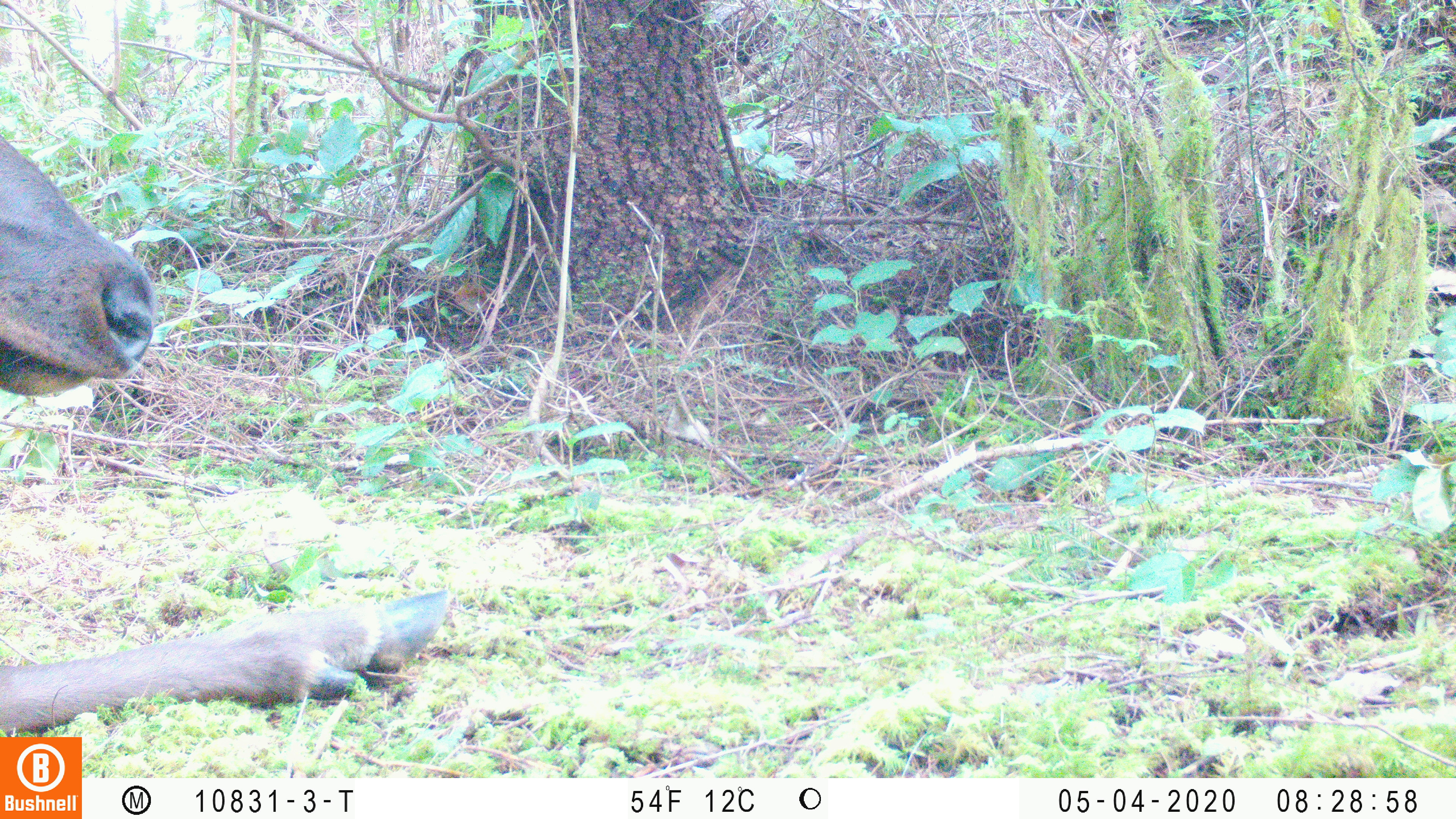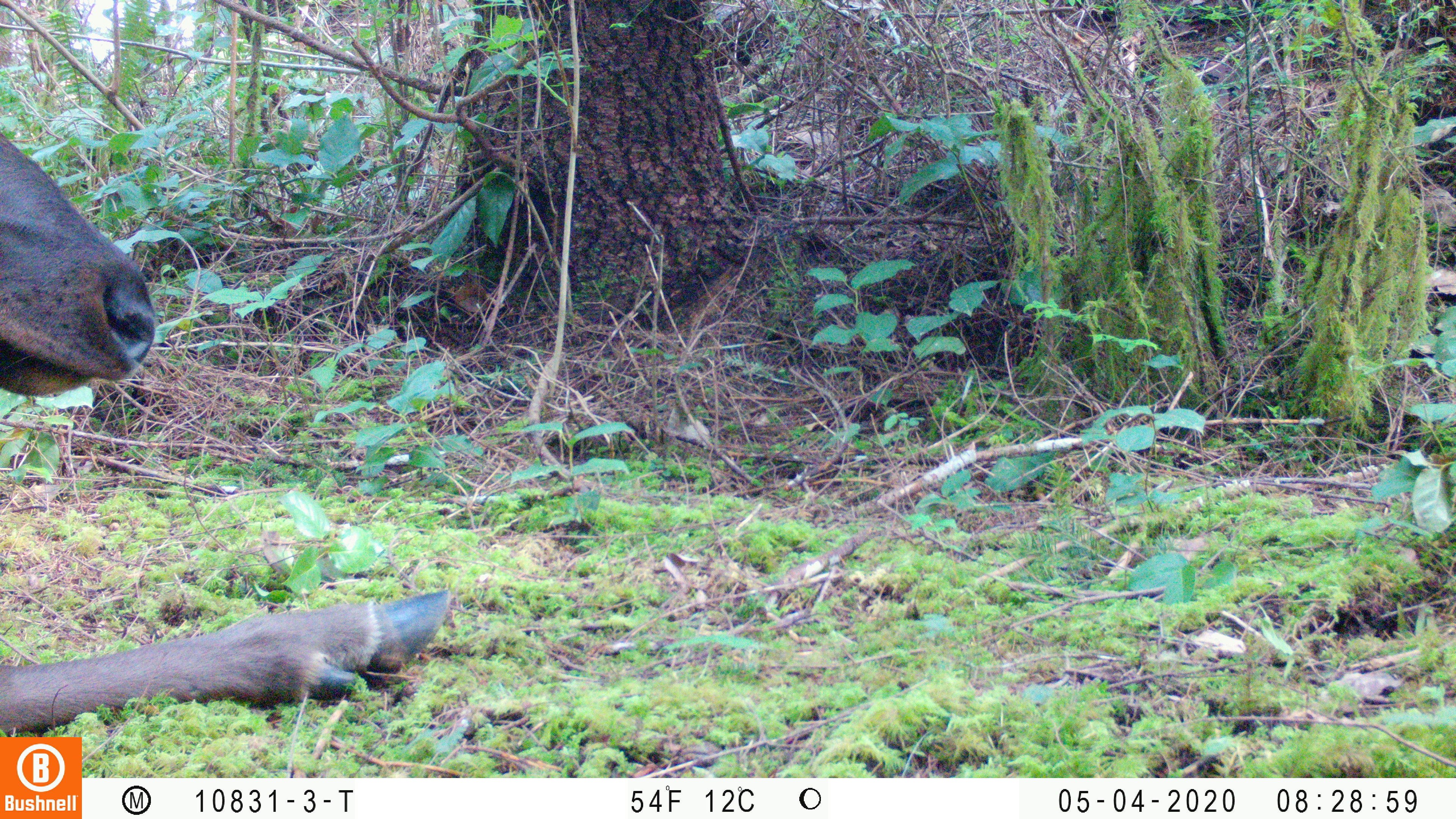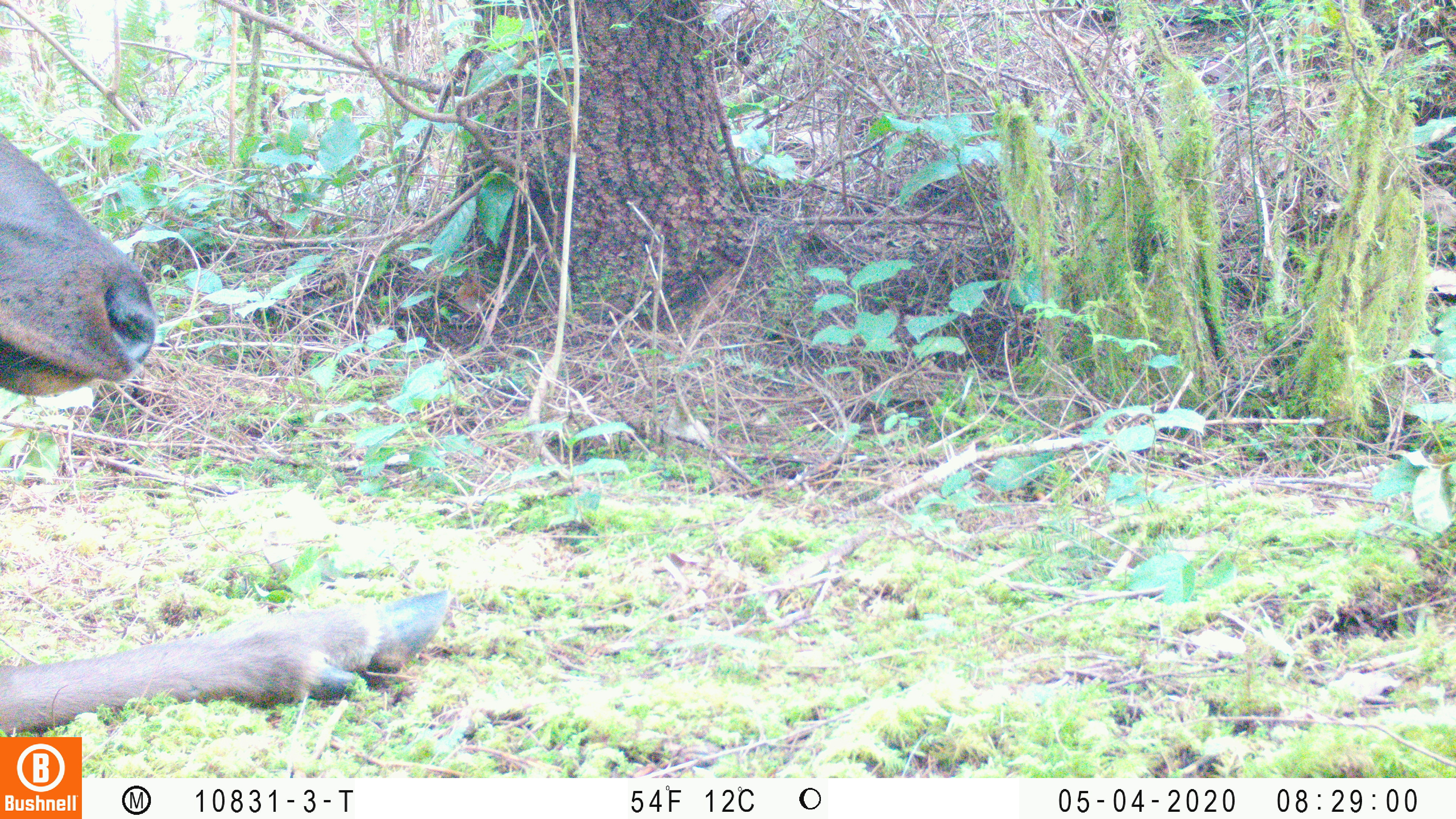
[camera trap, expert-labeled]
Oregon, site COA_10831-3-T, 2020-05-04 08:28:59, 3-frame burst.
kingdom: Animalia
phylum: Chordata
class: Mammalia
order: Artiodactyla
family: Cervidae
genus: Cervus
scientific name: Cervus canadensis roosevelti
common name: roosevelt elk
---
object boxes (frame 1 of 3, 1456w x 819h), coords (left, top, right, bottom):
roosevelt elk: (0, 126, 455, 732)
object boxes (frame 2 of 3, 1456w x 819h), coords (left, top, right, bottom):
roosevelt elk: (0, 129, 455, 729)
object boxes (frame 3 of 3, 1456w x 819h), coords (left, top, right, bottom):
roosevelt elk: (2, 129, 459, 730)